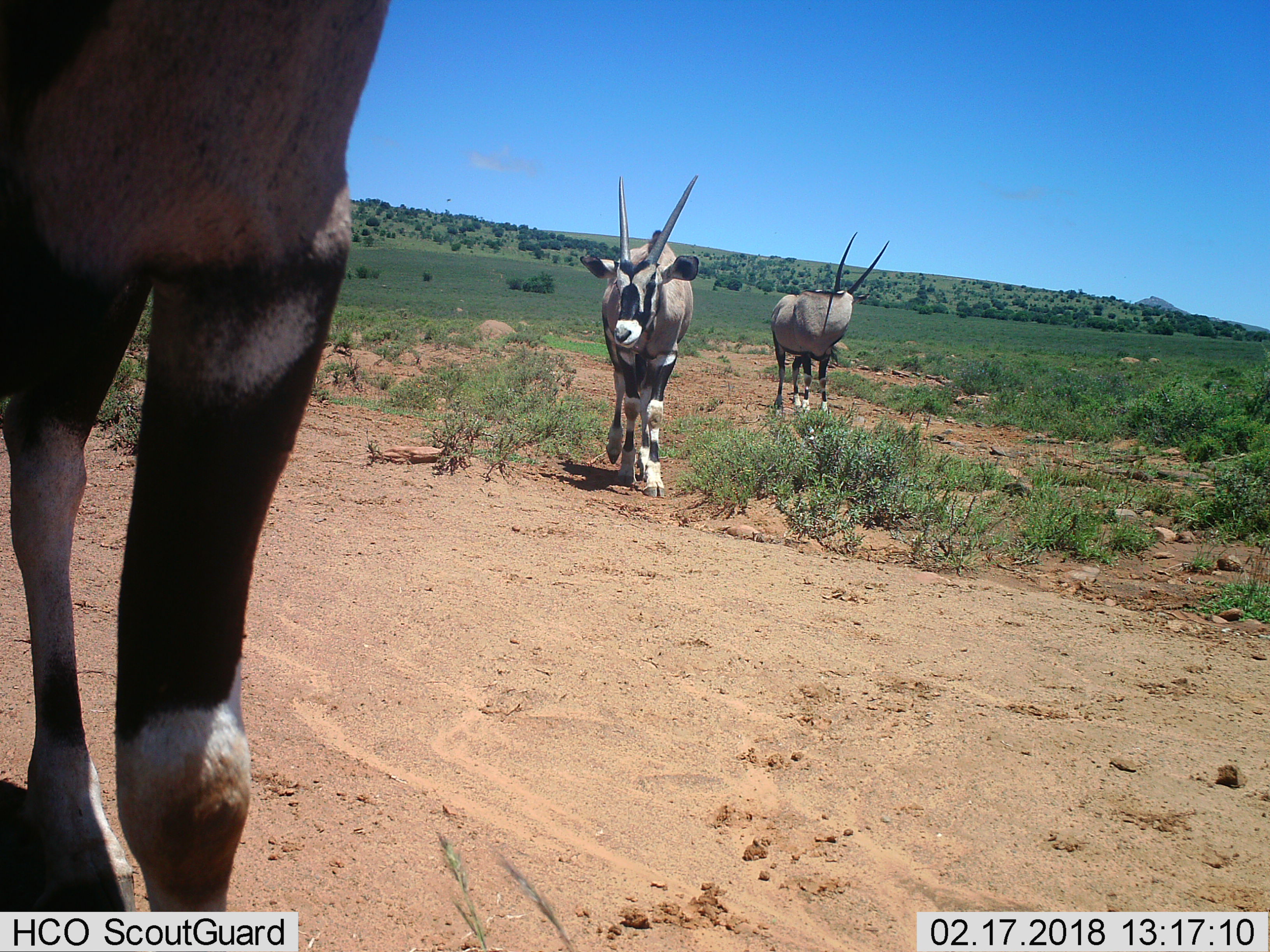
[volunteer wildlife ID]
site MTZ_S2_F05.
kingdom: Animalia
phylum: Chordata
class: Mammalia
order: Artiodactyla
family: Bovidae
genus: Oryx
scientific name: Oryx gazella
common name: gemsbok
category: oryx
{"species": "oryx (gemsbok) (Oryx gazella)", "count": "3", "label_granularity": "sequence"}